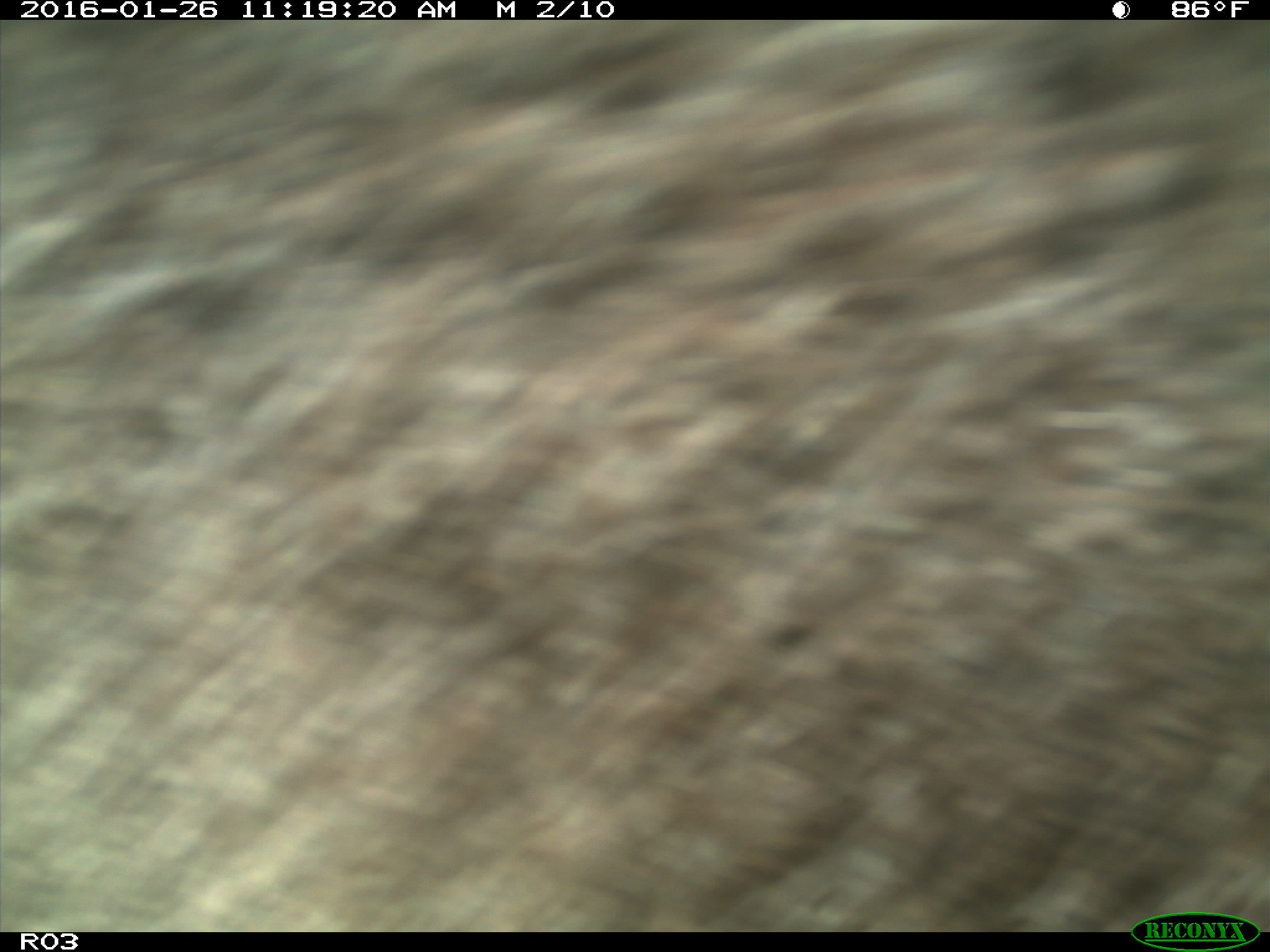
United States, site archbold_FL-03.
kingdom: Animalia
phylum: Chordata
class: Mammalia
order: Artiodactyla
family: Bovidae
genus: Bos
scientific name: Bos taurus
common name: domestic cow